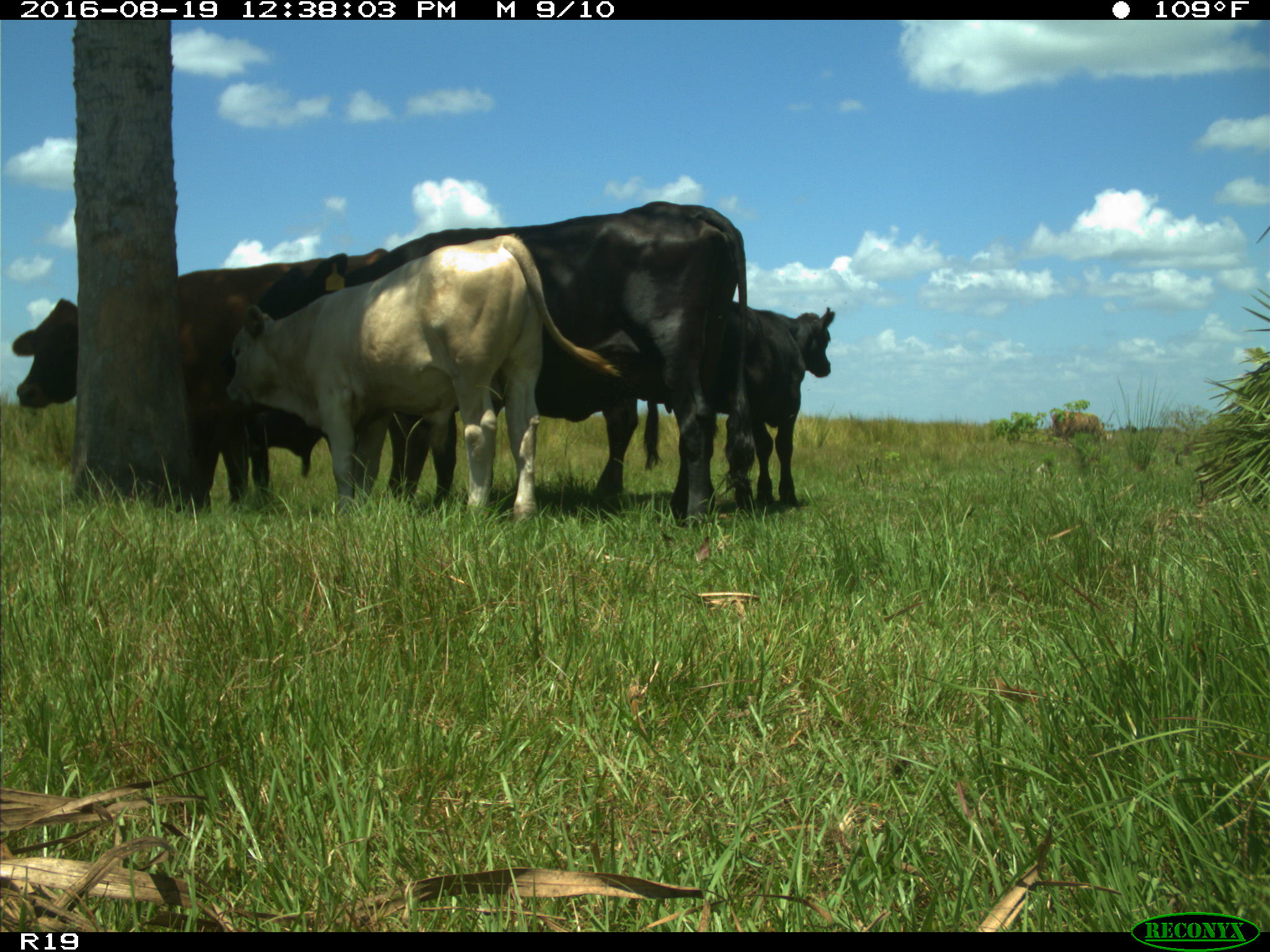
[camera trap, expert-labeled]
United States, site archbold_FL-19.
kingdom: Animalia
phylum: Chordata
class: Mammalia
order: Artiodactyla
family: Bovidae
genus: Bos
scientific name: Bos taurus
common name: domestic cow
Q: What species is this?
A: Bos taurus (domestic cow).